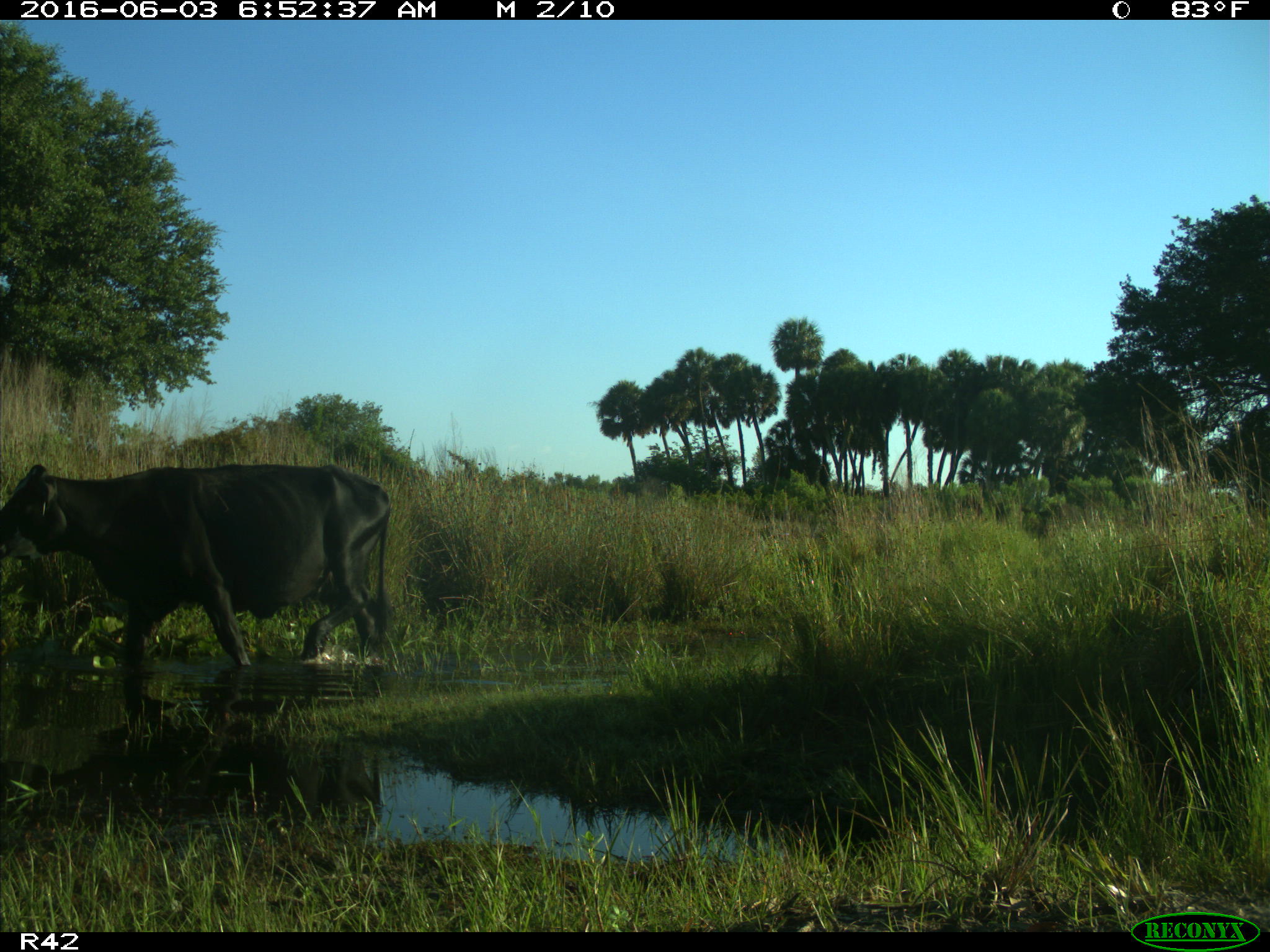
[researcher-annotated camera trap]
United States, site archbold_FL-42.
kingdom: Animalia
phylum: Chordata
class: Mammalia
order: Artiodactyla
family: Bovidae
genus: Bos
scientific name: Bos taurus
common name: domestic cow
Bos taurus (domestic cow).